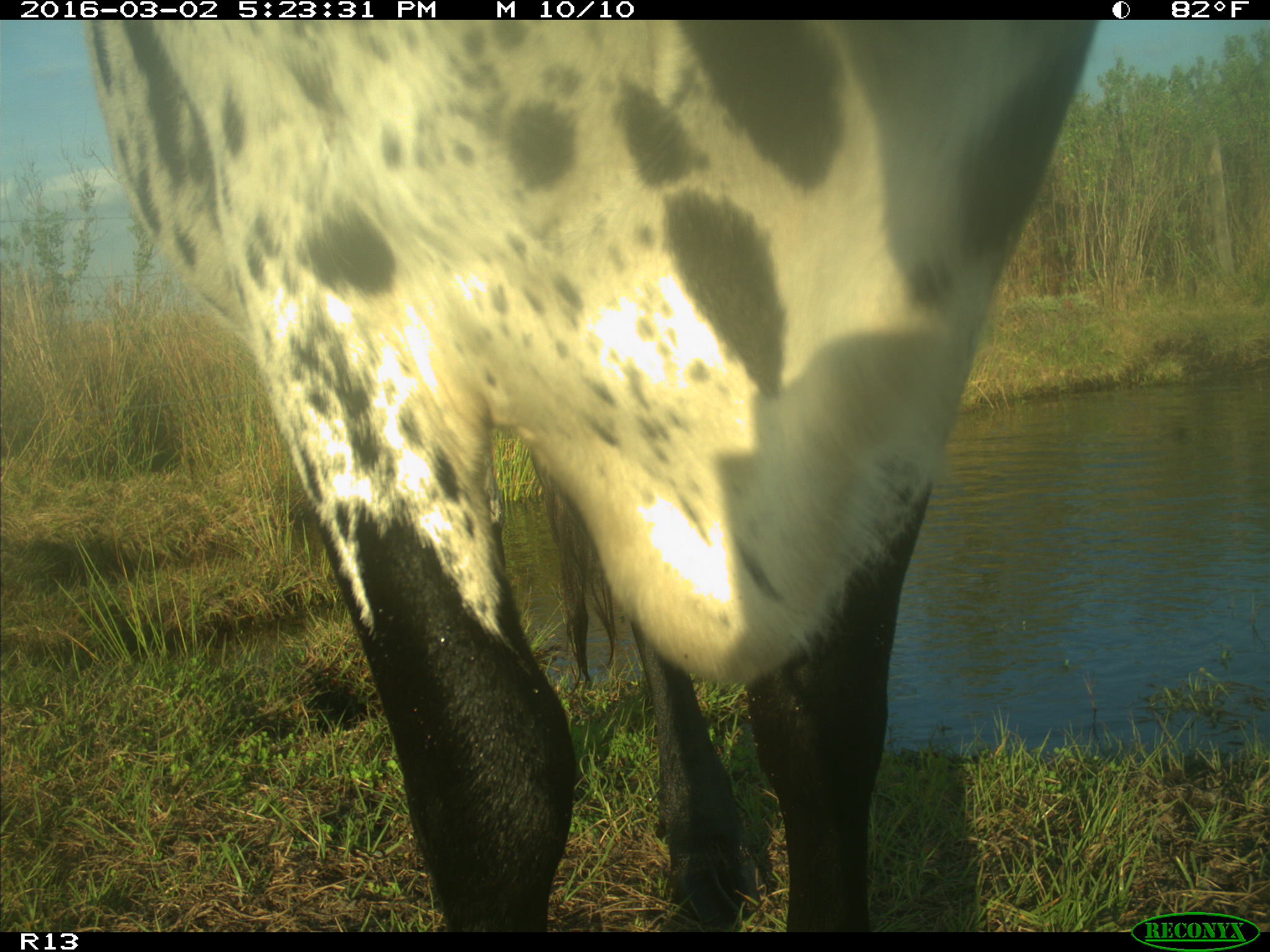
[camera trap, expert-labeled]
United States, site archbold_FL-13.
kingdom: Animalia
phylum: Chordata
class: Mammalia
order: Artiodactyla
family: Bovidae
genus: Bos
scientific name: Bos taurus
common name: domestic cow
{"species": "Bos taurus (domestic cow)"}